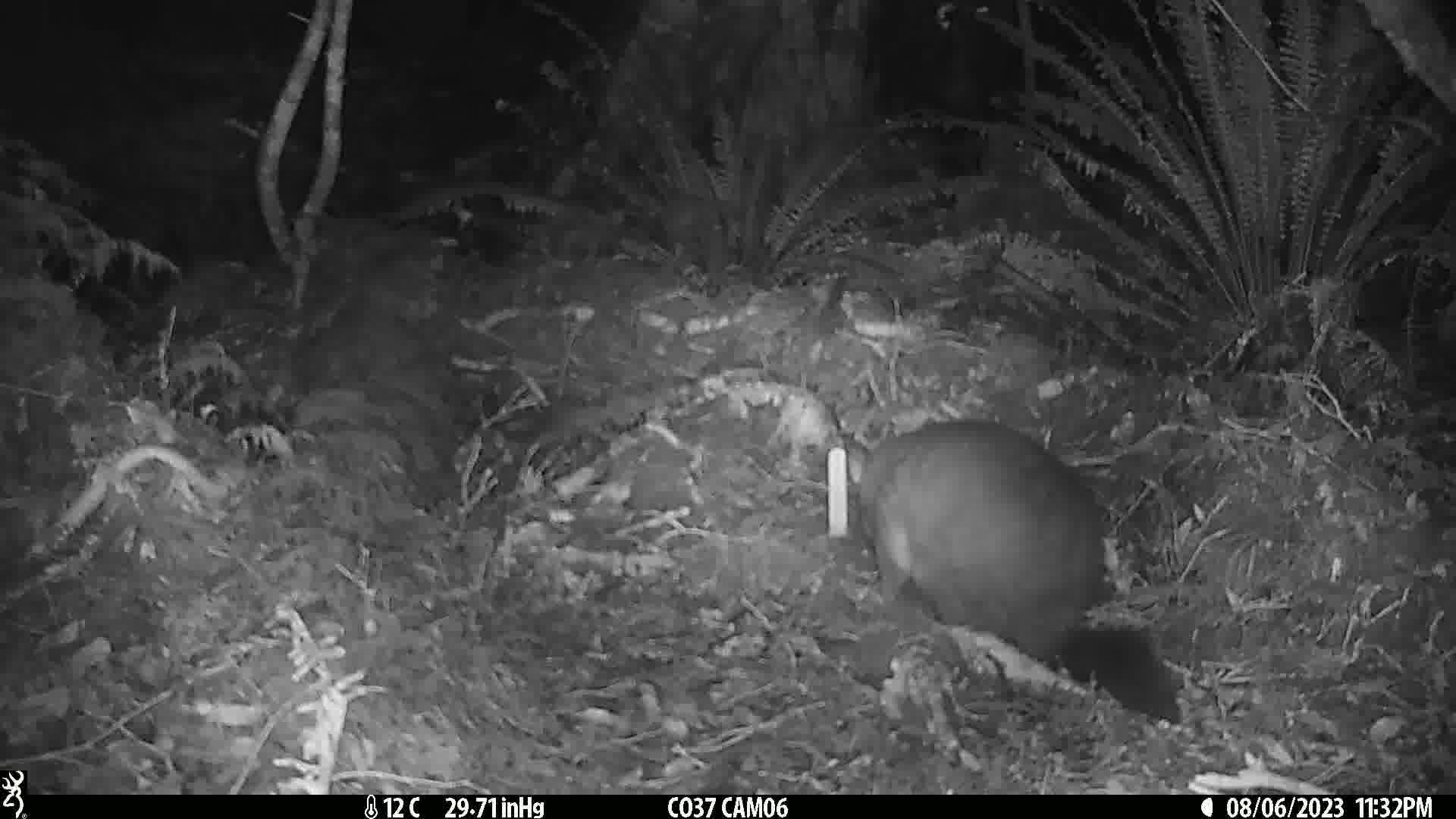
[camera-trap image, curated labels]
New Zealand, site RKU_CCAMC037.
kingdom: Animalia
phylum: Chordata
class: Mammalia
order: Diprotodontia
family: Phalangeridae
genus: Trichosurus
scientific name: Trichosurus vulpecula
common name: common brushtail possum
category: possum